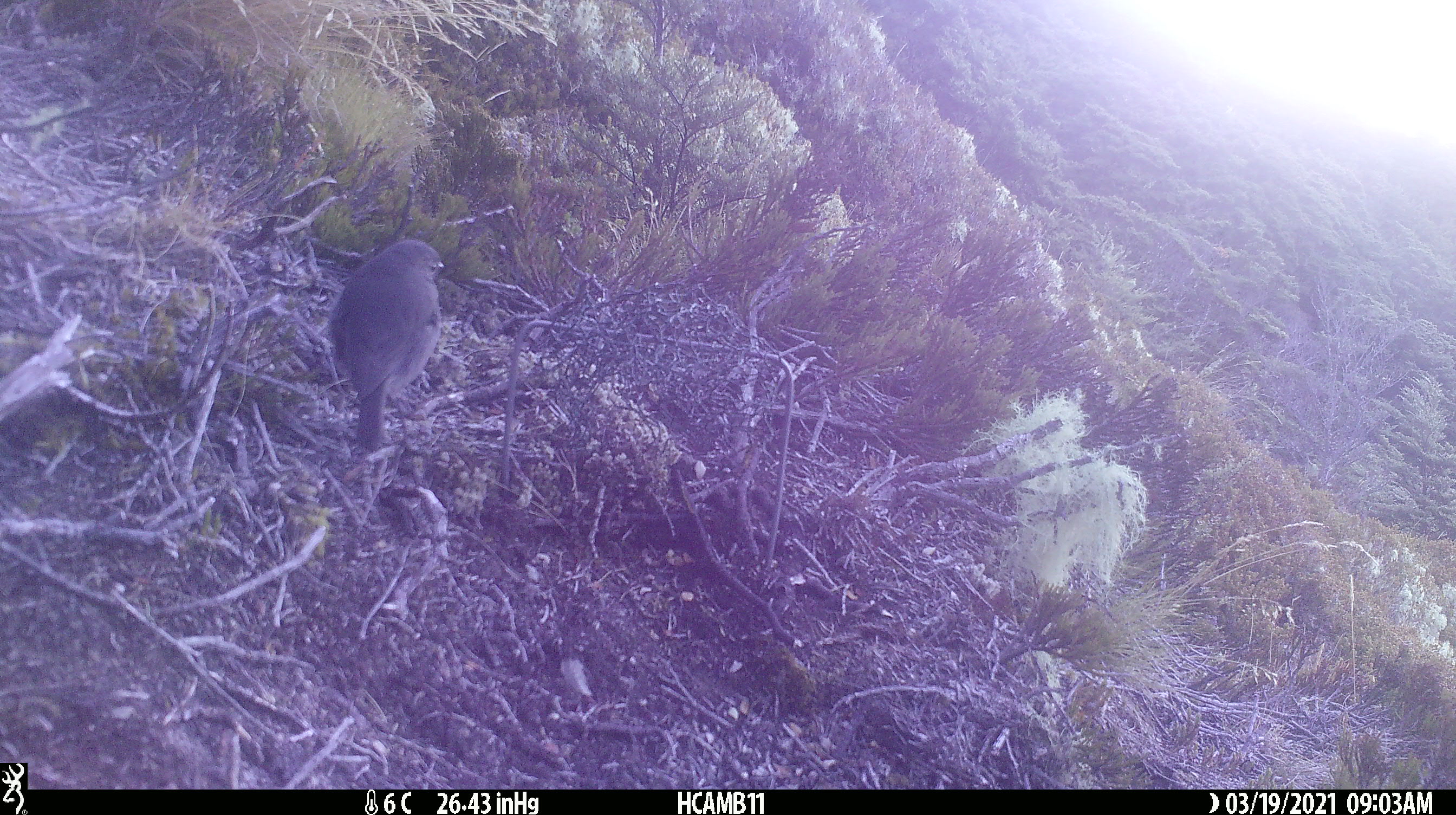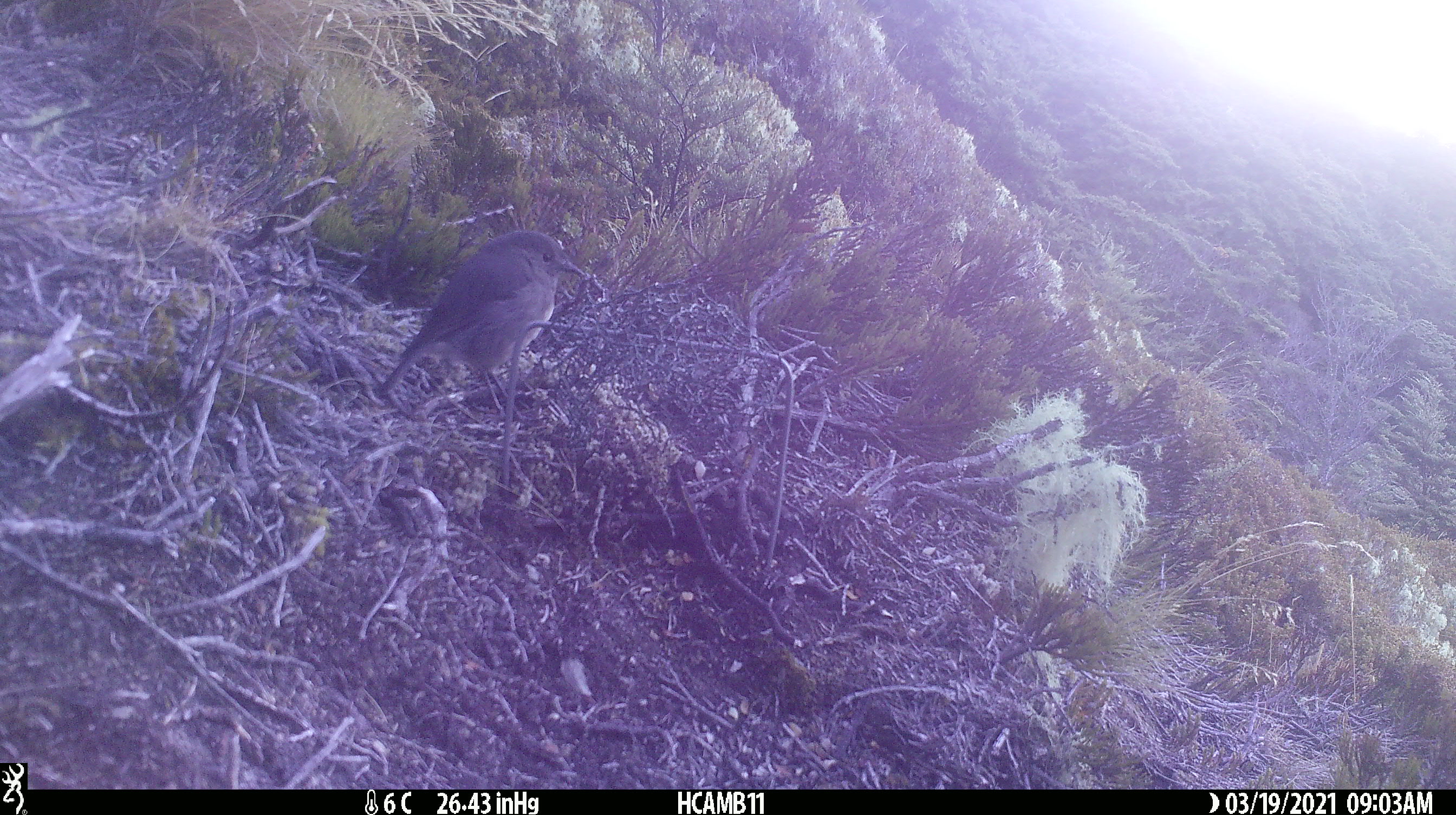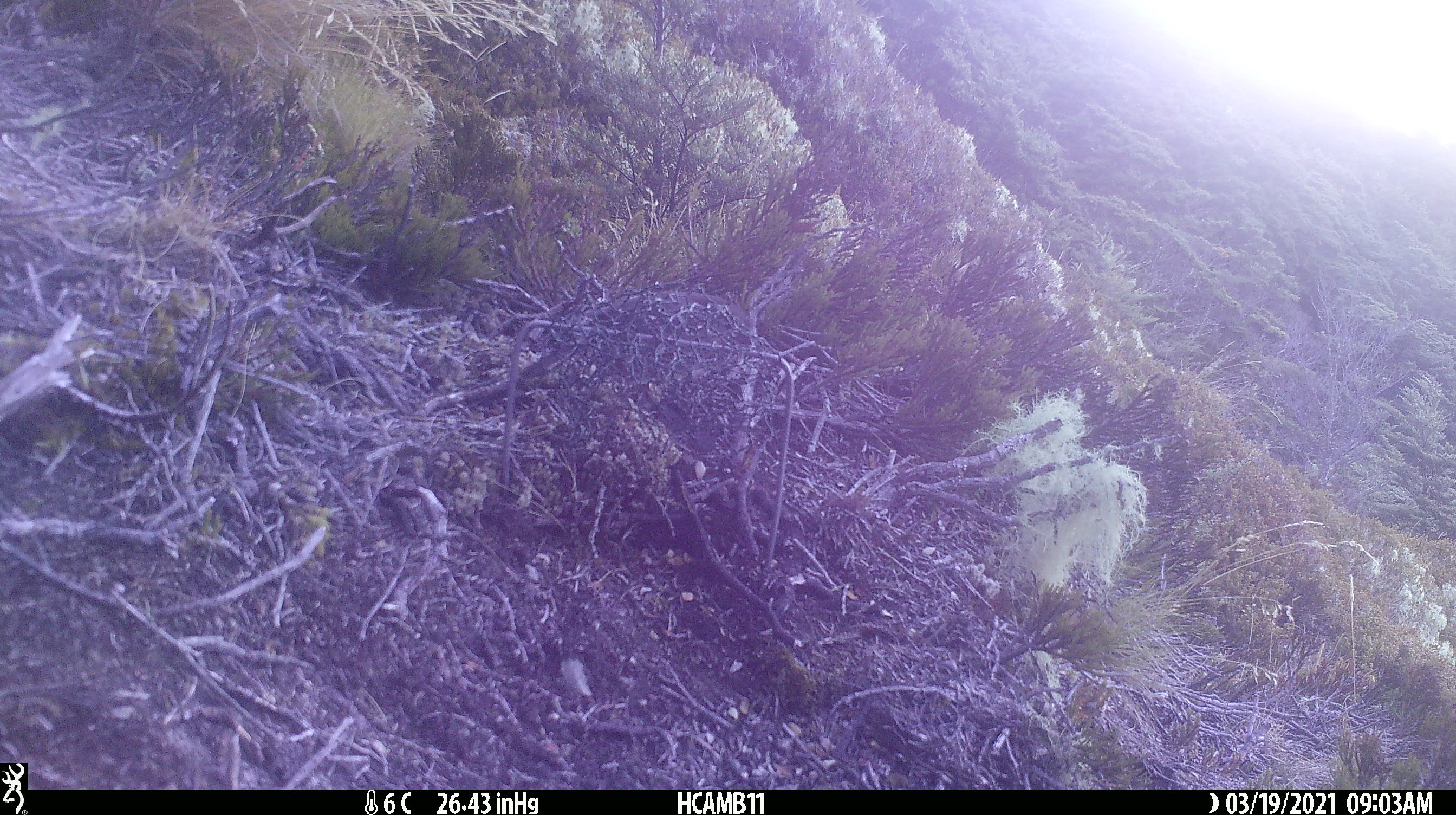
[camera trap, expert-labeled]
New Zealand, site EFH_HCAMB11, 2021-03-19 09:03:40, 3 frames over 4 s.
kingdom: Animalia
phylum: Chordata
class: Aves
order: Passeriformes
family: Petroicidae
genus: Petroica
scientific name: Petroica australis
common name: new zealand robin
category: robin